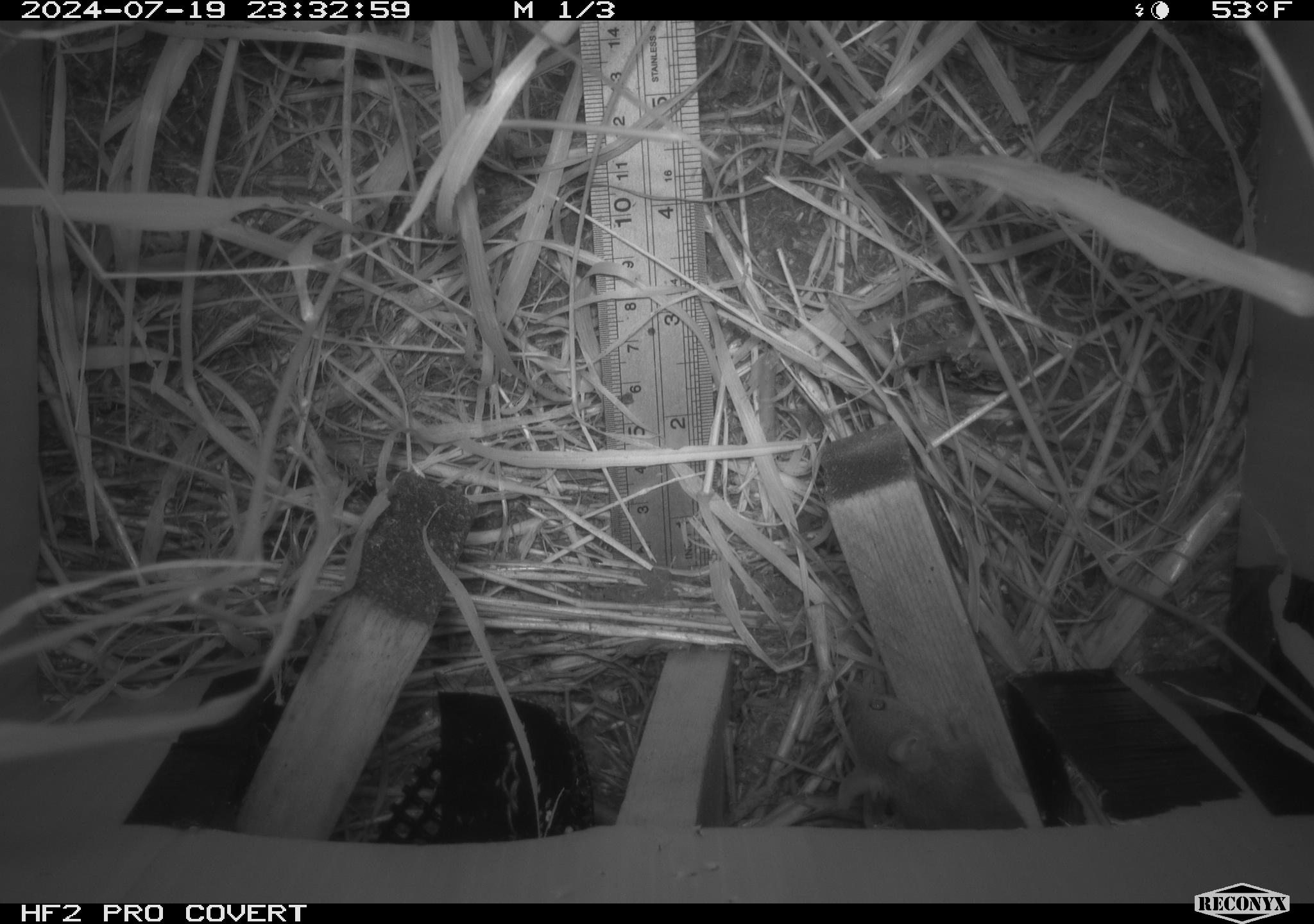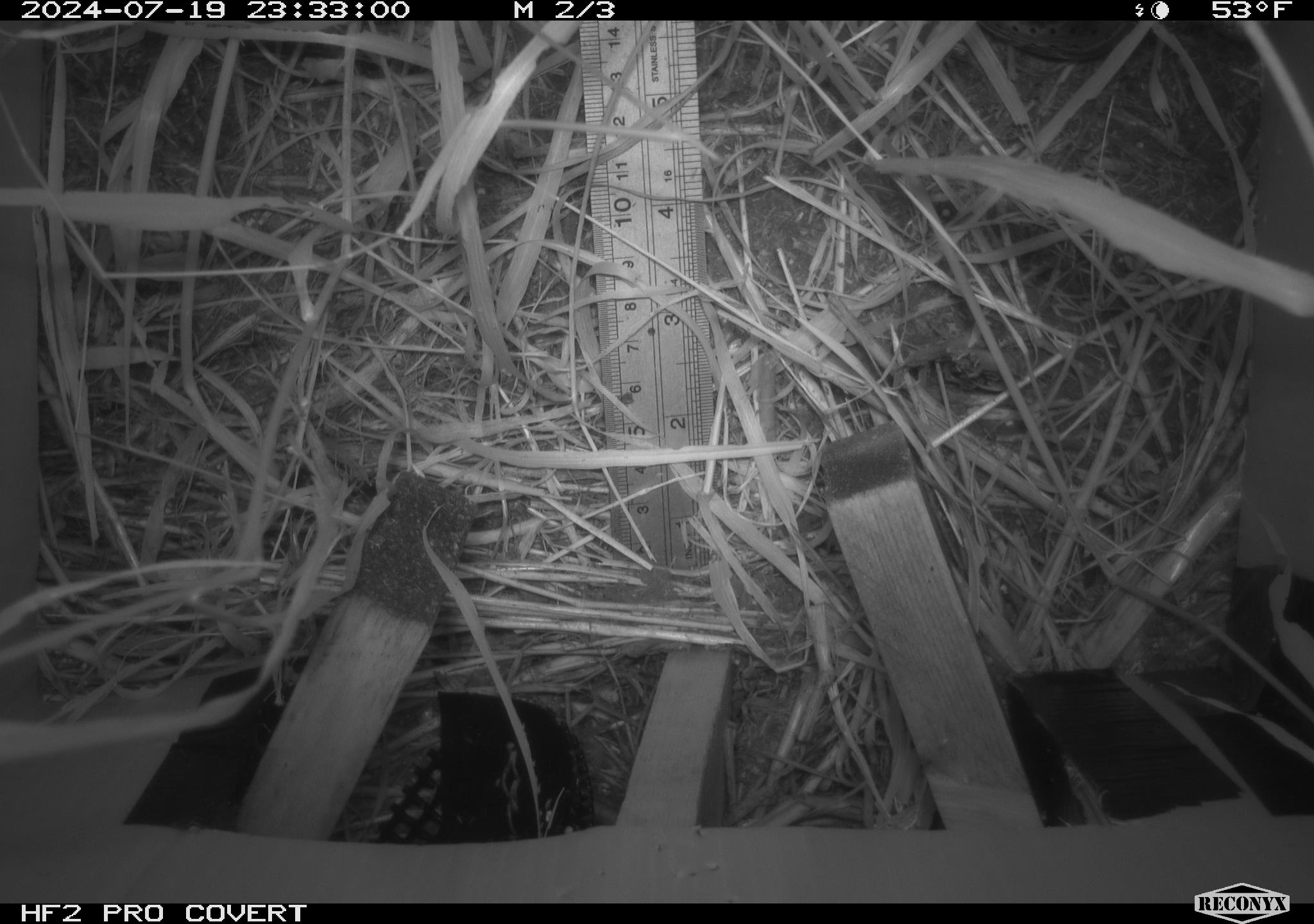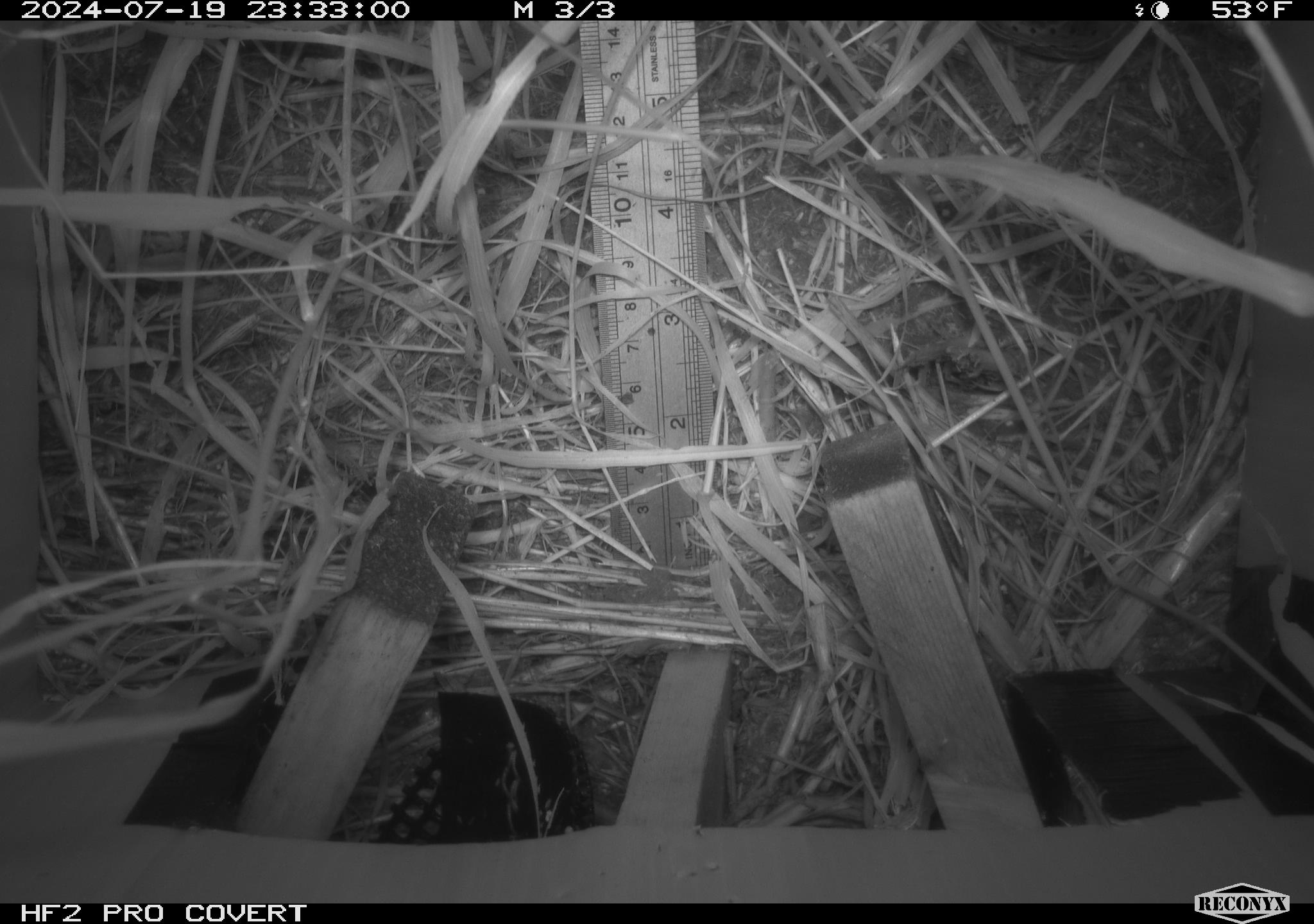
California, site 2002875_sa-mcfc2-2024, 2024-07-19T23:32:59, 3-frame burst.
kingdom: Animalia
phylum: Chordata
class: Mammalia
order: Rodentia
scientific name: Rodentia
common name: rodent